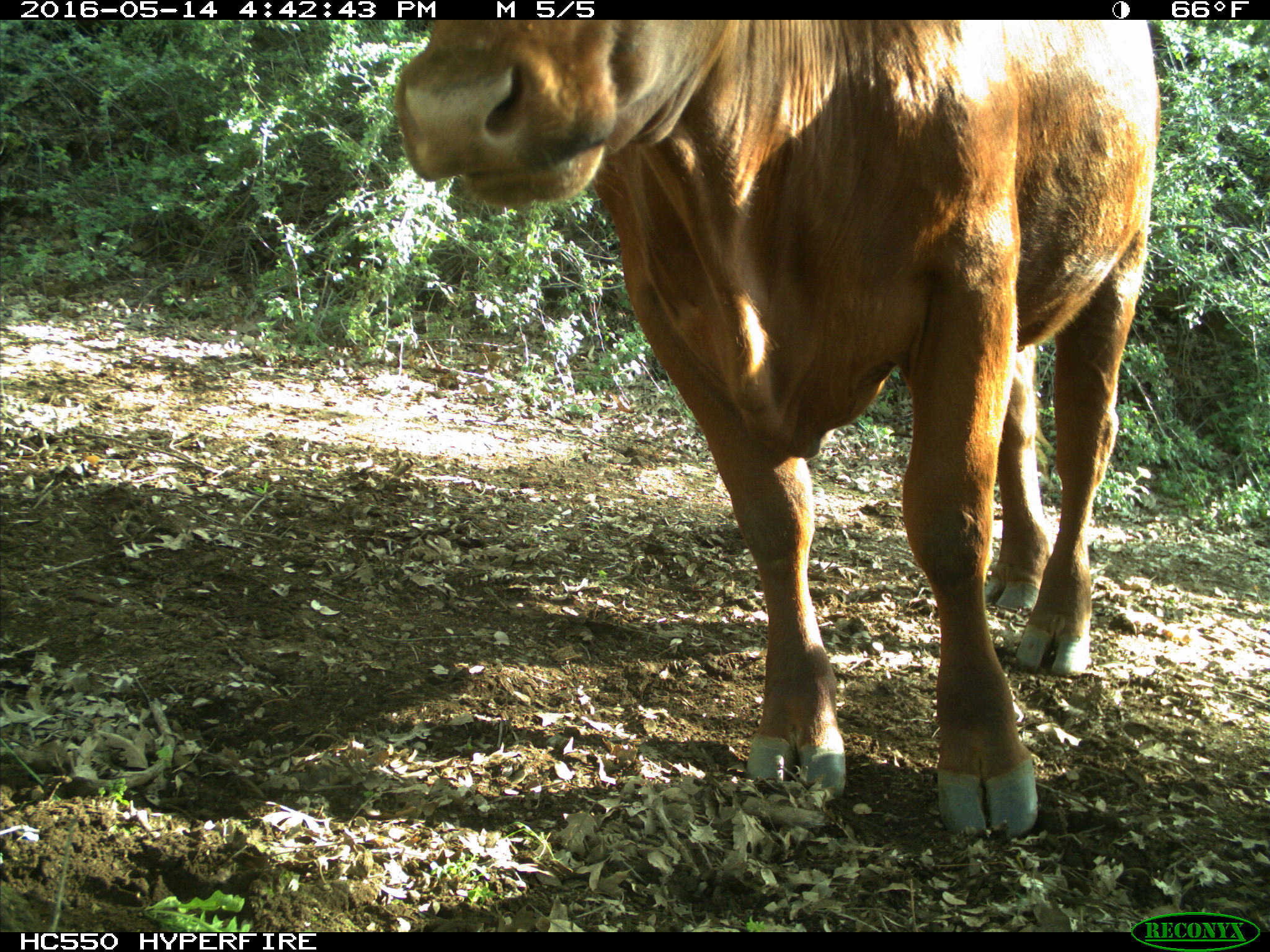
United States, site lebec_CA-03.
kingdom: Animalia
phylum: Chordata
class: Mammalia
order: Artiodactyla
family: Bovidae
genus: Bos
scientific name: Bos taurus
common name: domestic cow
Bos taurus (domestic cow).